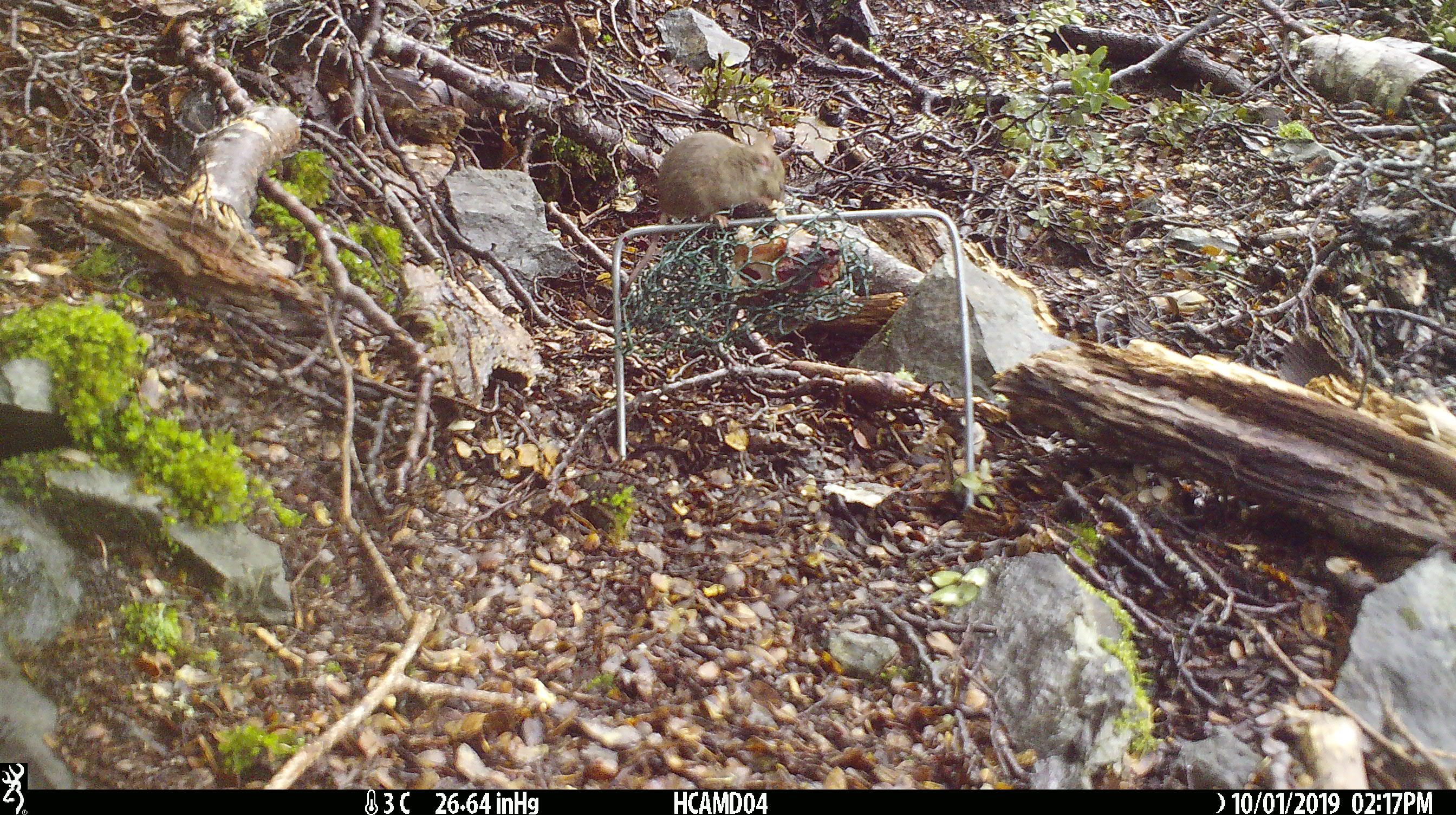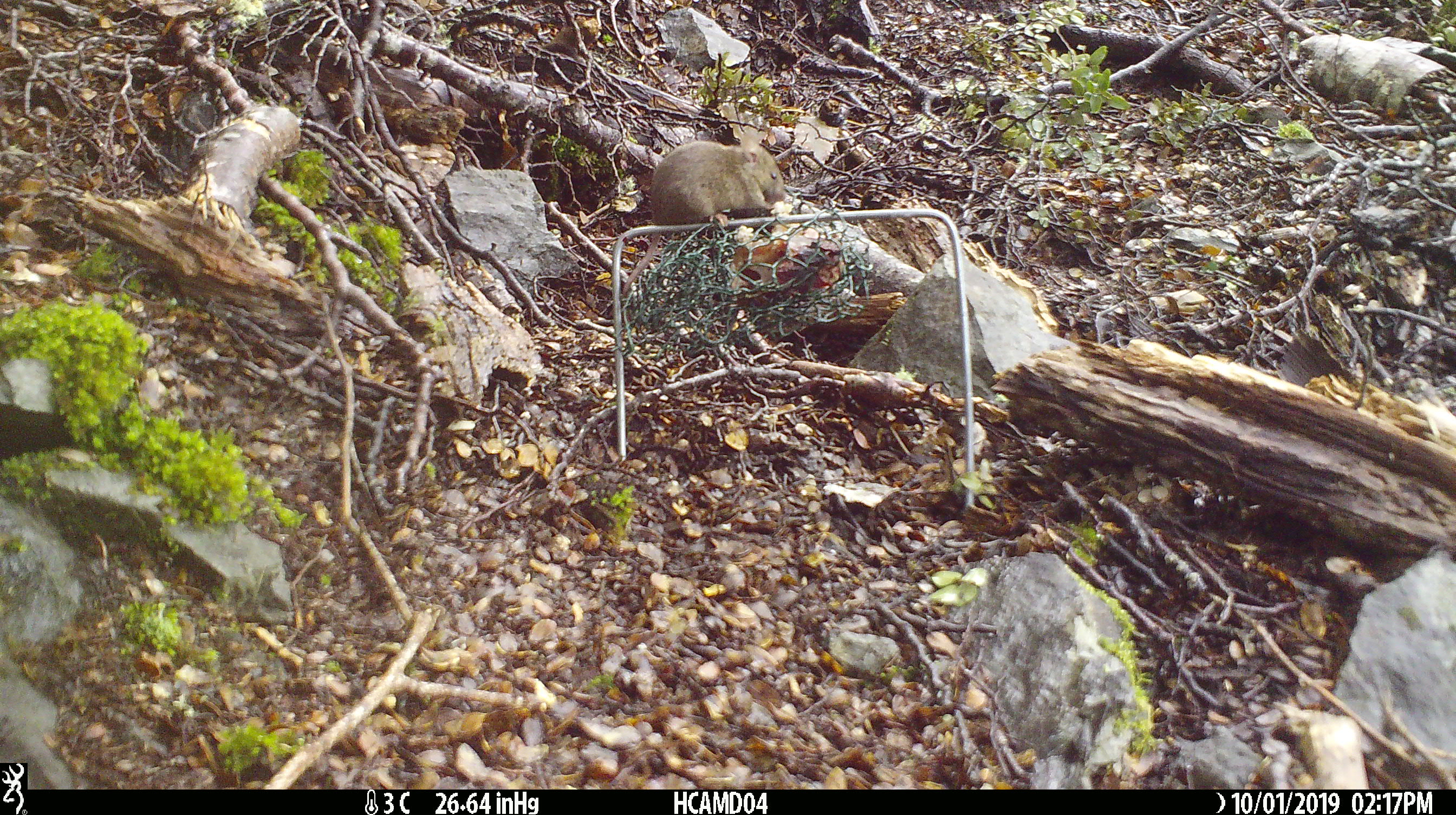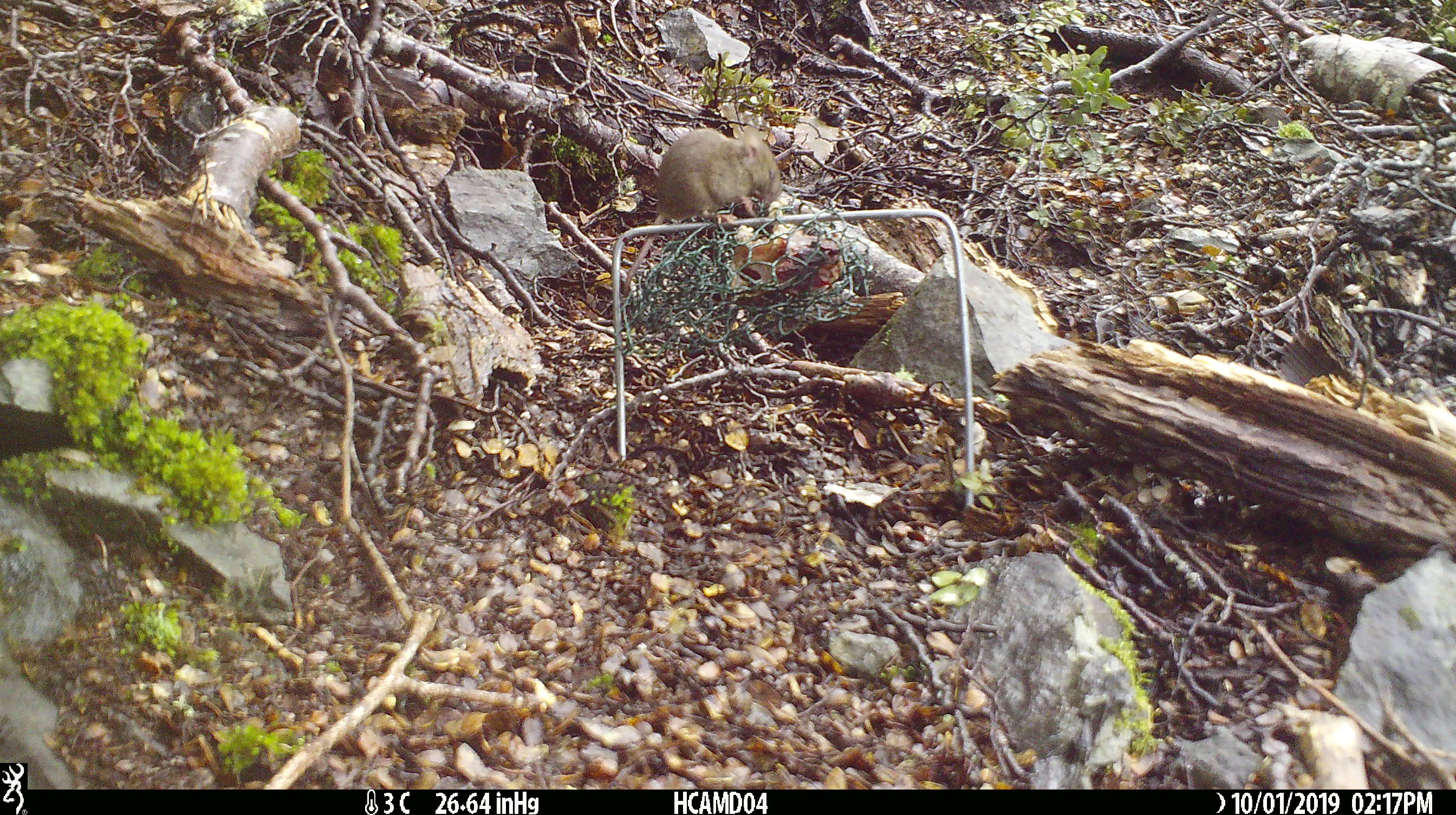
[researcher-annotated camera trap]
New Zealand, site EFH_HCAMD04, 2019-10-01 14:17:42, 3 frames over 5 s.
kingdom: Animalia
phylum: Chordata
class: Mammalia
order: Rodentia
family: Muridae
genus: Mus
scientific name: Mus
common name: mouse